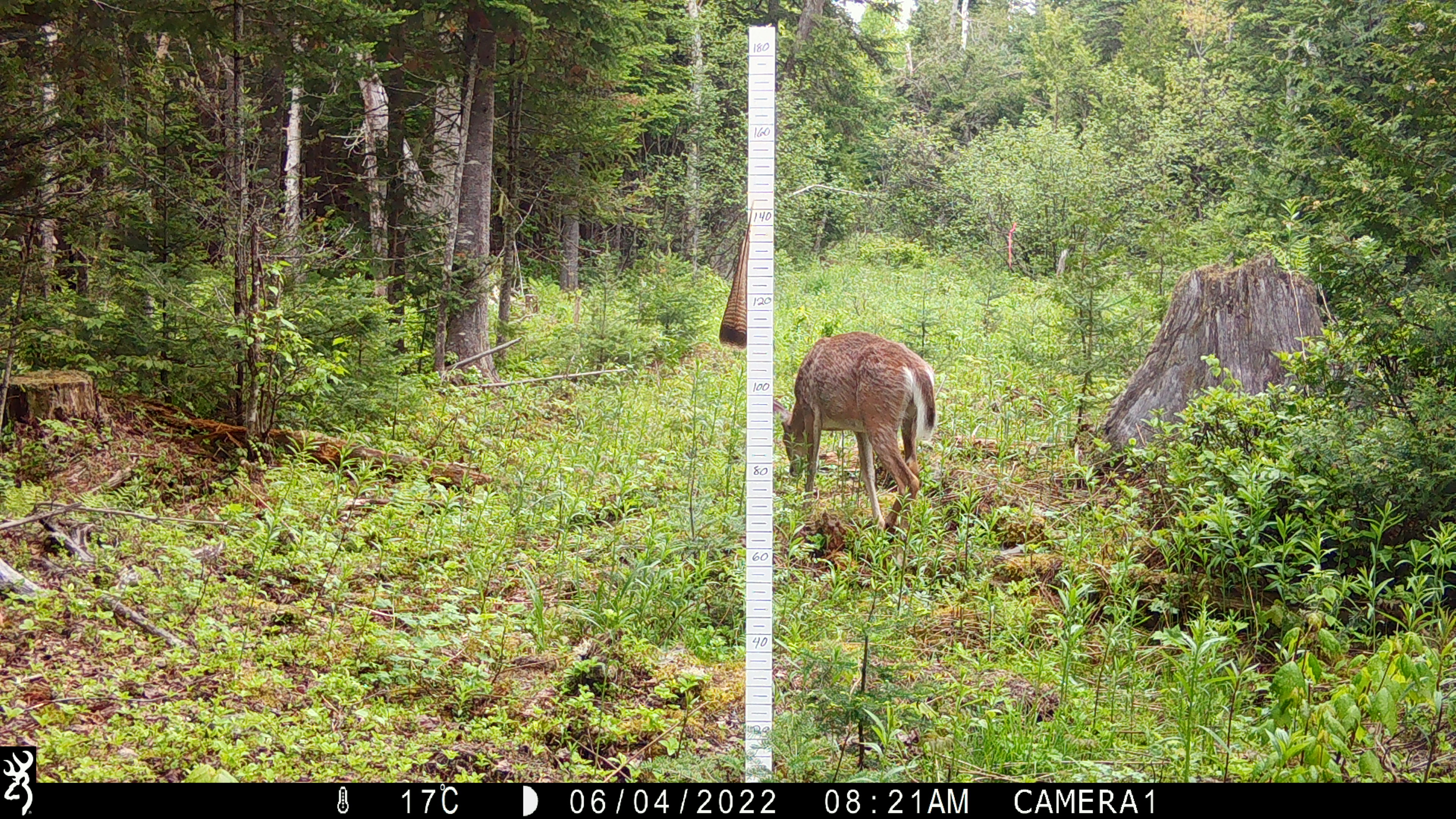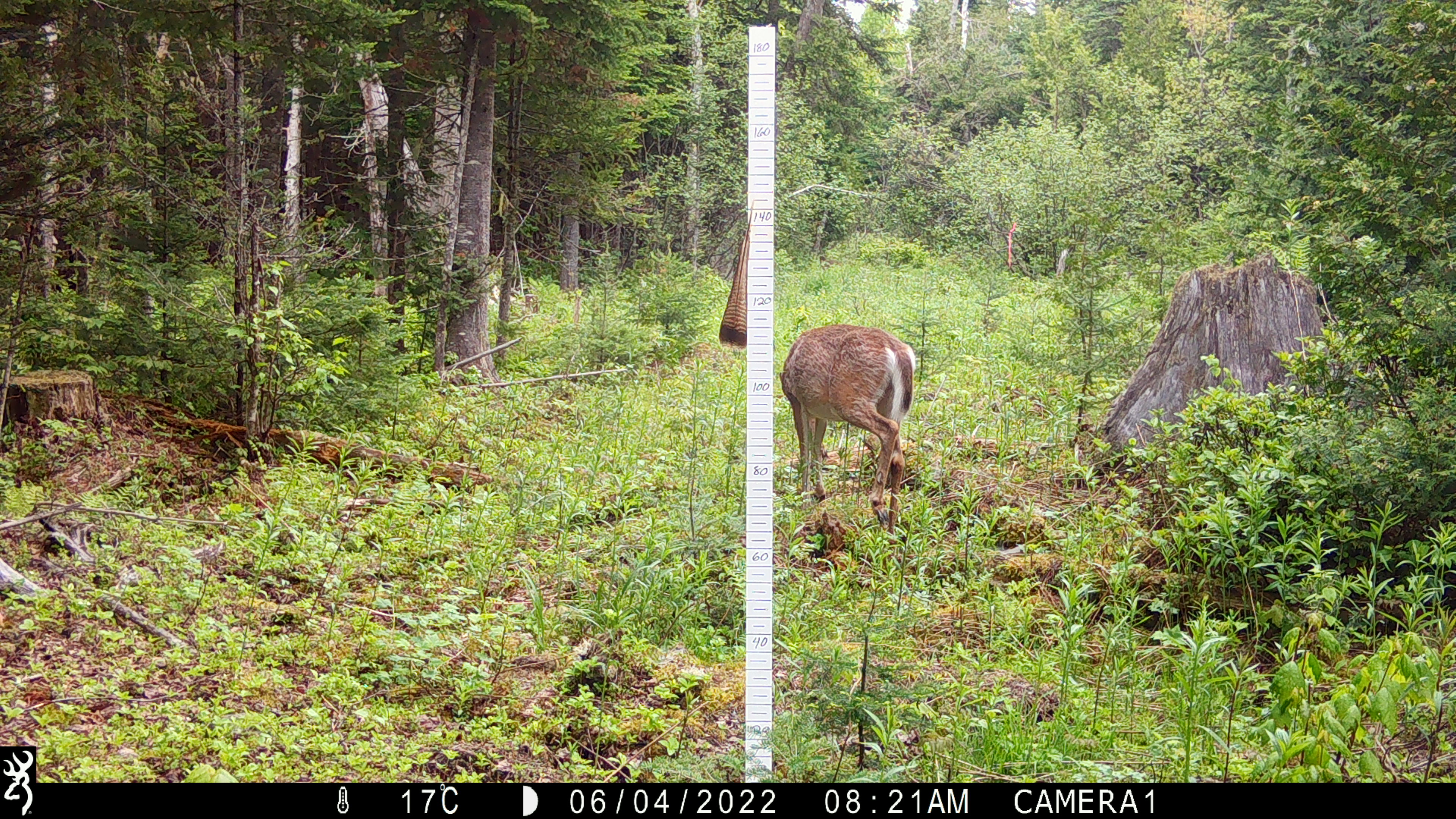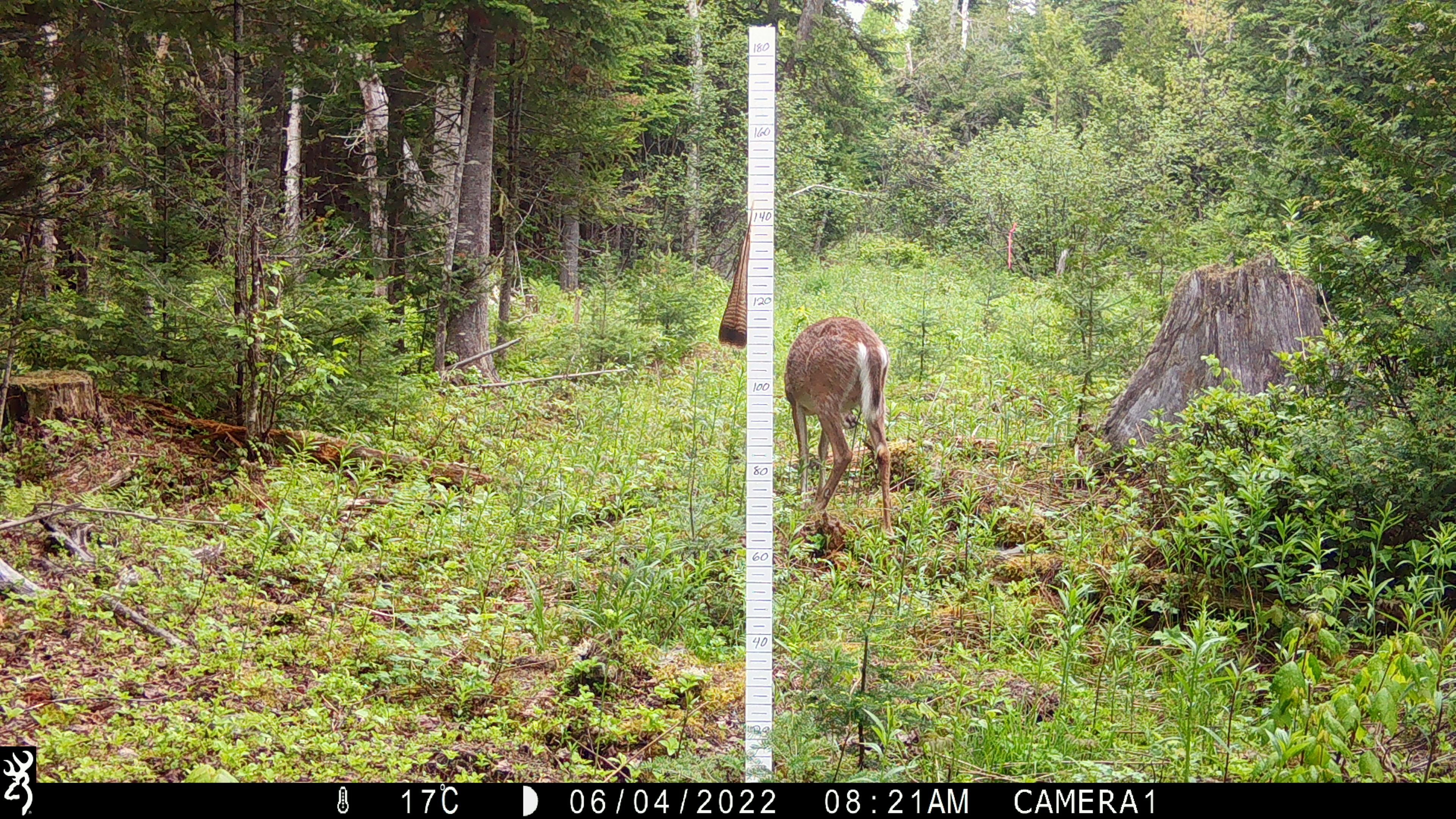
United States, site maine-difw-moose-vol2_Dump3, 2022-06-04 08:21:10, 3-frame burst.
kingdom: Animalia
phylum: Chordata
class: Mammalia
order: Artiodactyla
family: Cervidae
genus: Odocoileus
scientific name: Odocoileus virginianus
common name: white-tailed deer